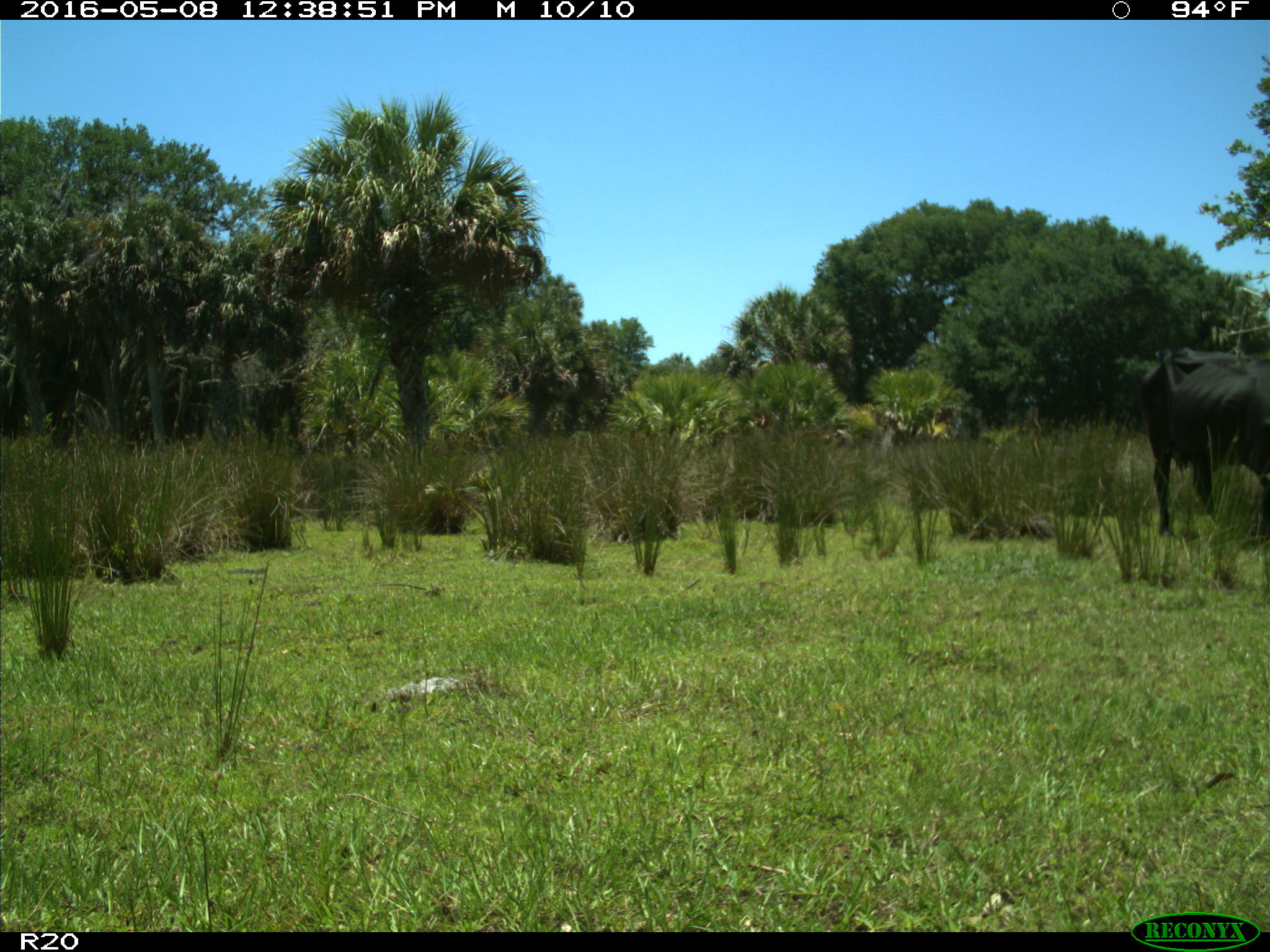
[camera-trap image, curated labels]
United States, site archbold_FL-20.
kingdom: Animalia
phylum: Chordata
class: Mammalia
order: Artiodactyla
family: Bovidae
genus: Bos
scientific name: Bos taurus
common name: domestic cow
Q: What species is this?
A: Bos taurus (domestic cow).